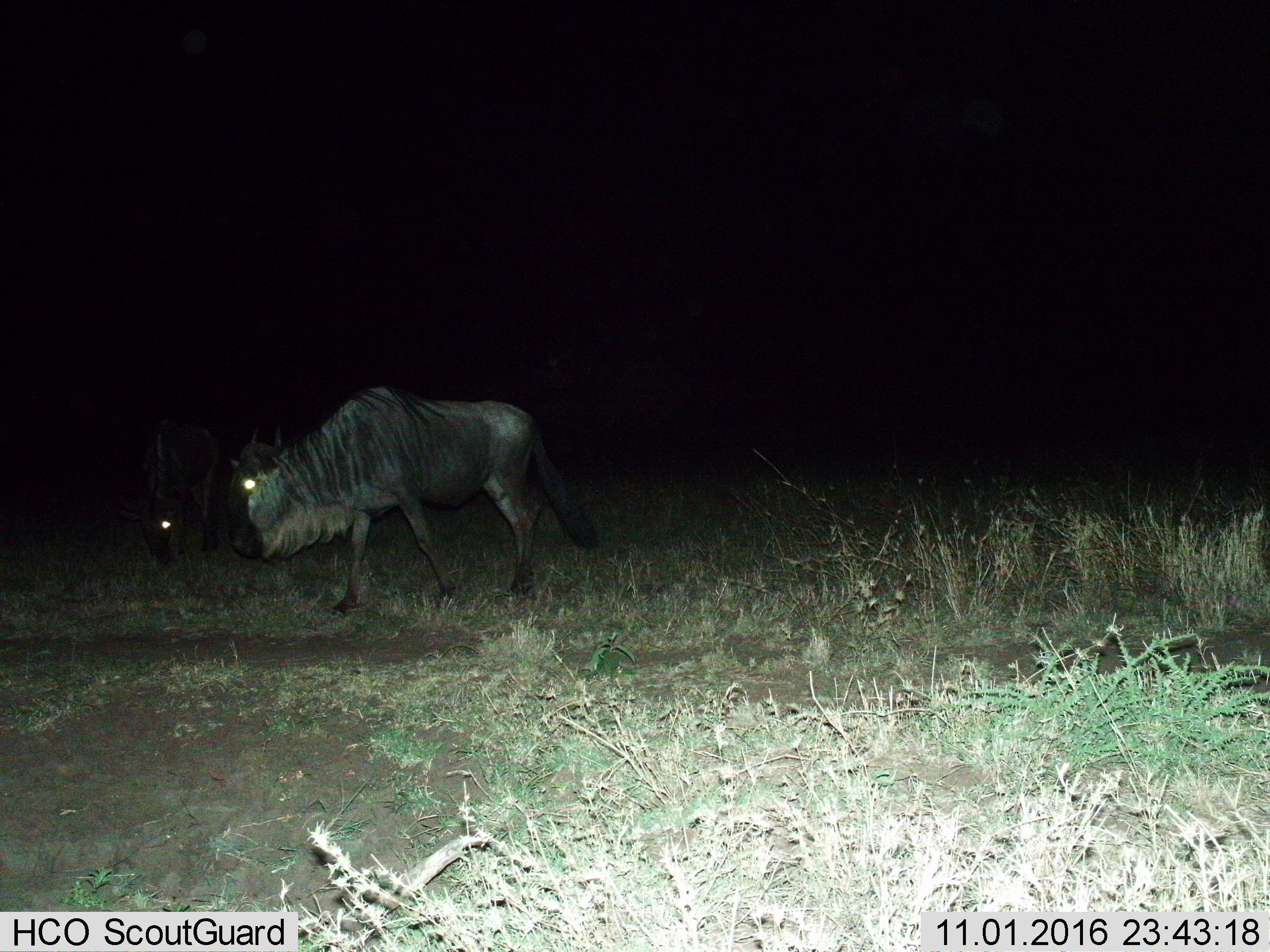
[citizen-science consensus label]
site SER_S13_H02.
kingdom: Animalia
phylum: Chordata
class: Mammalia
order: Artiodactyla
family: Bovidae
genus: Connochaetes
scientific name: Connochaetes taurinus taurinus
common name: blue wildebeest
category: wildebeestblue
Wildebeestblue (blue wildebeest) (Connochaetes taurinus taurinus), count 2. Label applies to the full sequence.